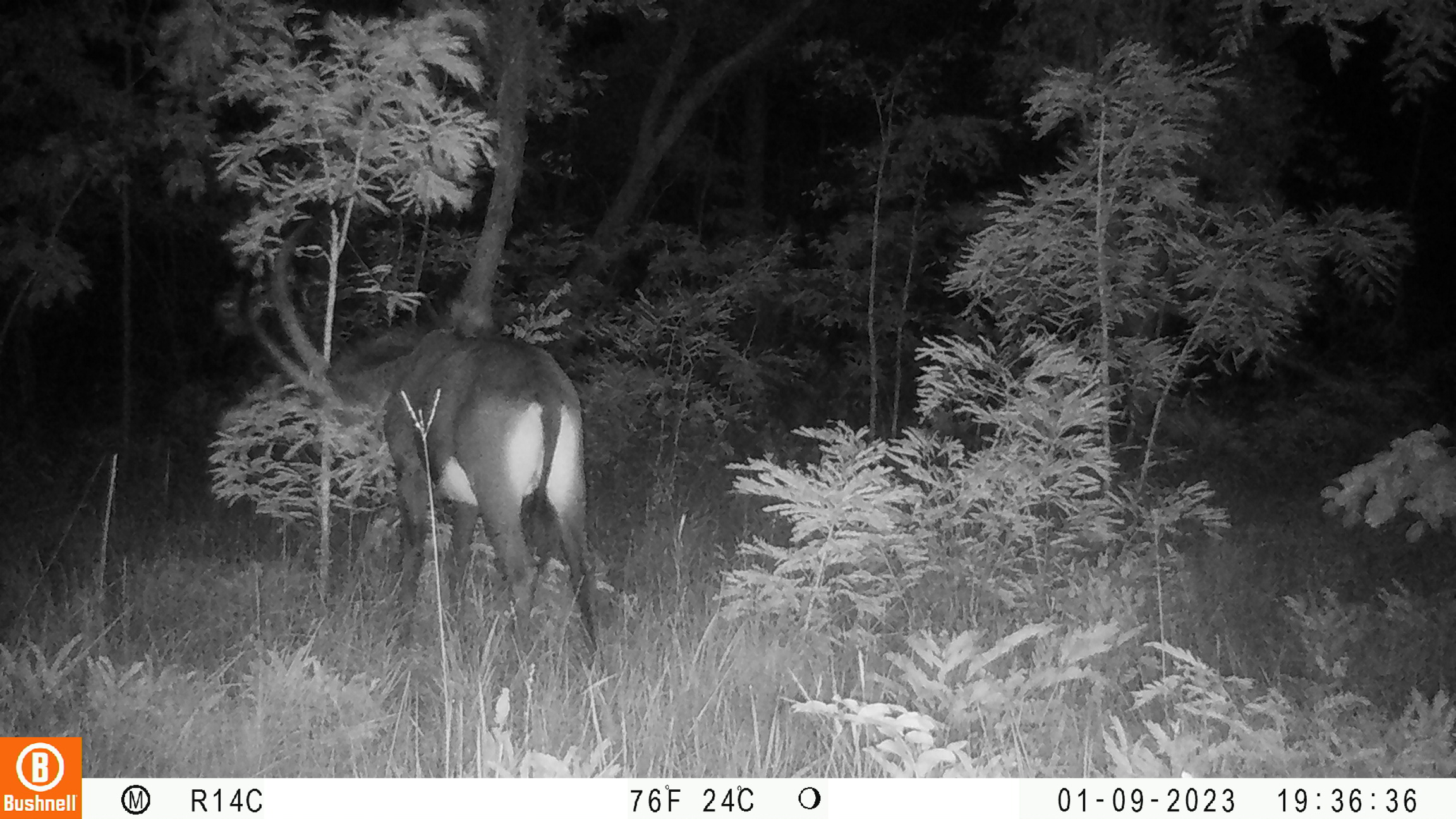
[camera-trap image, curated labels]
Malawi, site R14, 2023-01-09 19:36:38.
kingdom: Animalia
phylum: Chordata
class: Mammalia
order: Artiodactyla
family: Bovidae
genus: Hippotragus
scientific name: Hippotragus niger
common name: sable antelope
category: sable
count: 1